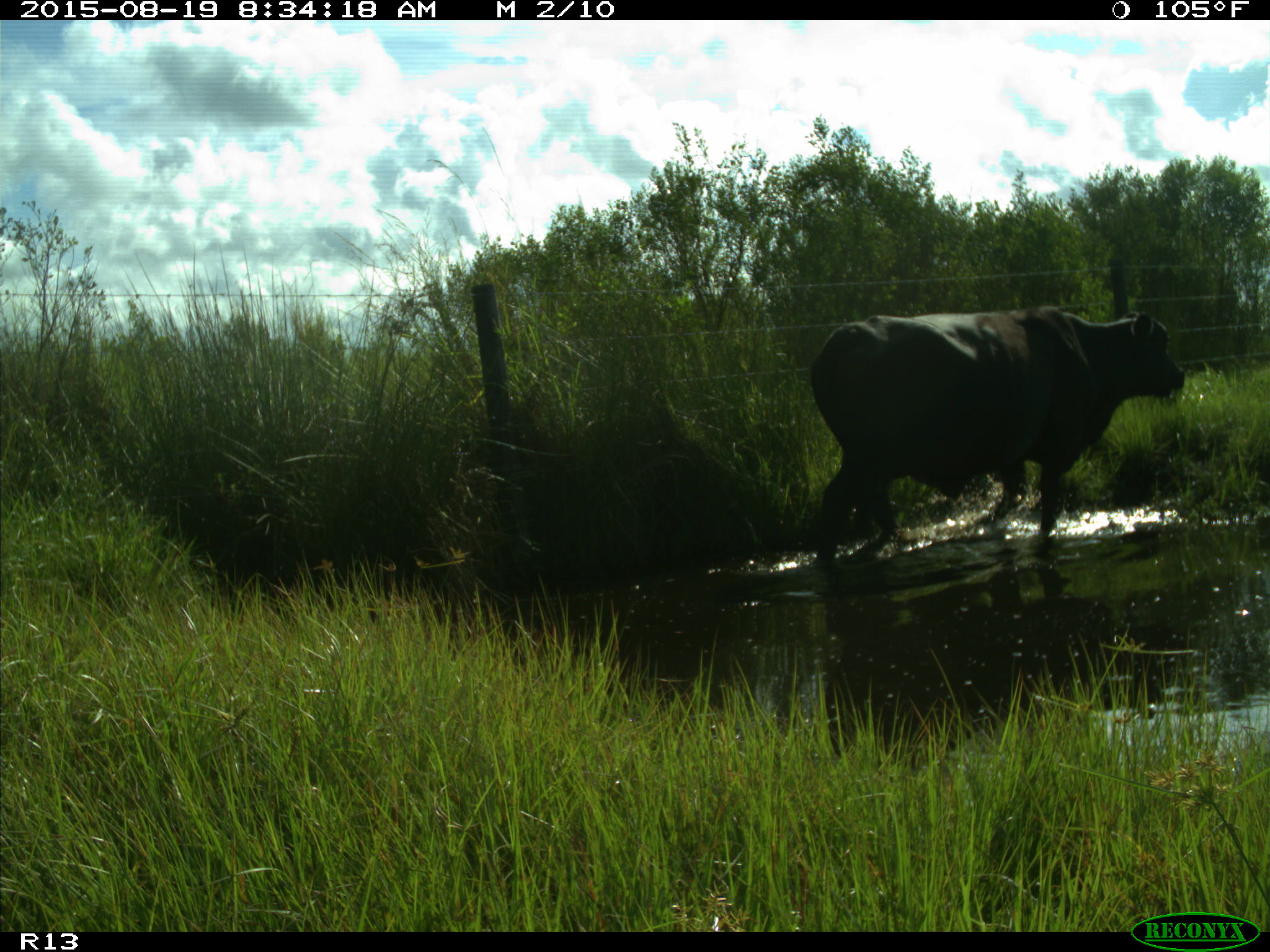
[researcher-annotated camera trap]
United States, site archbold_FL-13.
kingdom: Animalia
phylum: Chordata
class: Mammalia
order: Artiodactyla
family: Bovidae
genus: Bos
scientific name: Bos taurus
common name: domestic cow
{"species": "Bos taurus (domestic cow)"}